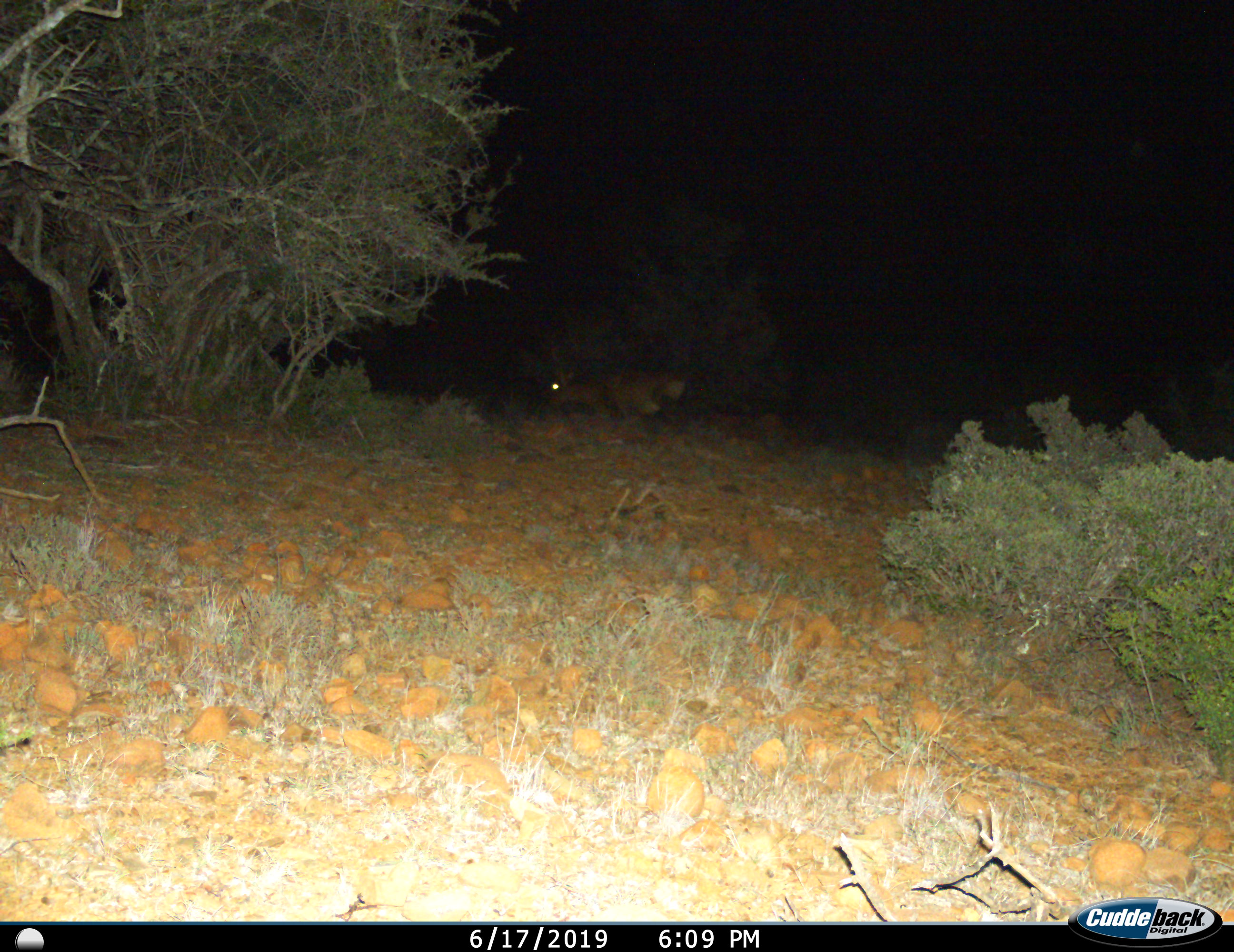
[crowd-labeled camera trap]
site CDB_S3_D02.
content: unidentified animal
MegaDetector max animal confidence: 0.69